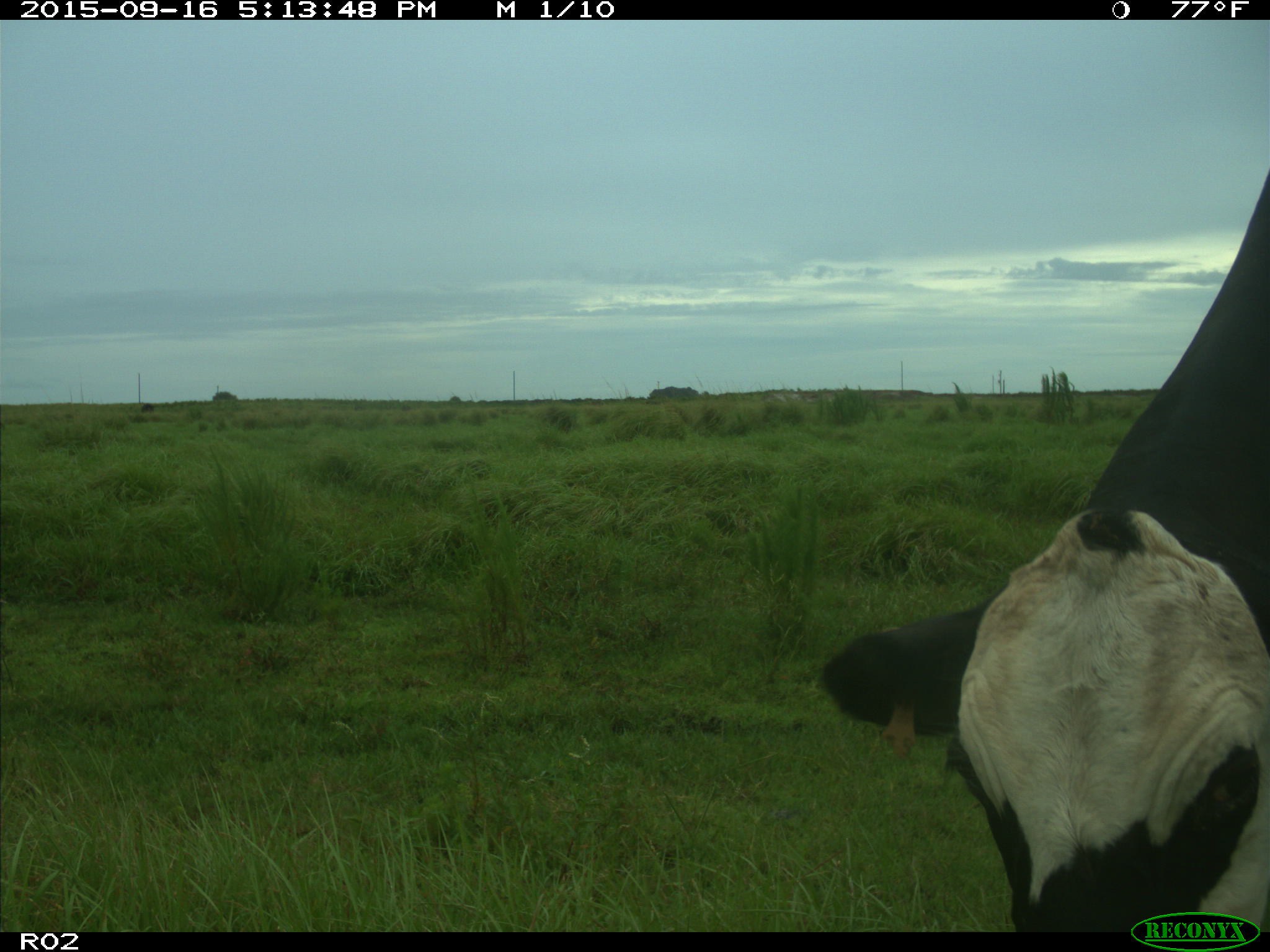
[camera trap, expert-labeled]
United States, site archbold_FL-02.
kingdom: Animalia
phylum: Chordata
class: Mammalia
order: Artiodactyla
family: Bovidae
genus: Bos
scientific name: Bos taurus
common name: domestic cow